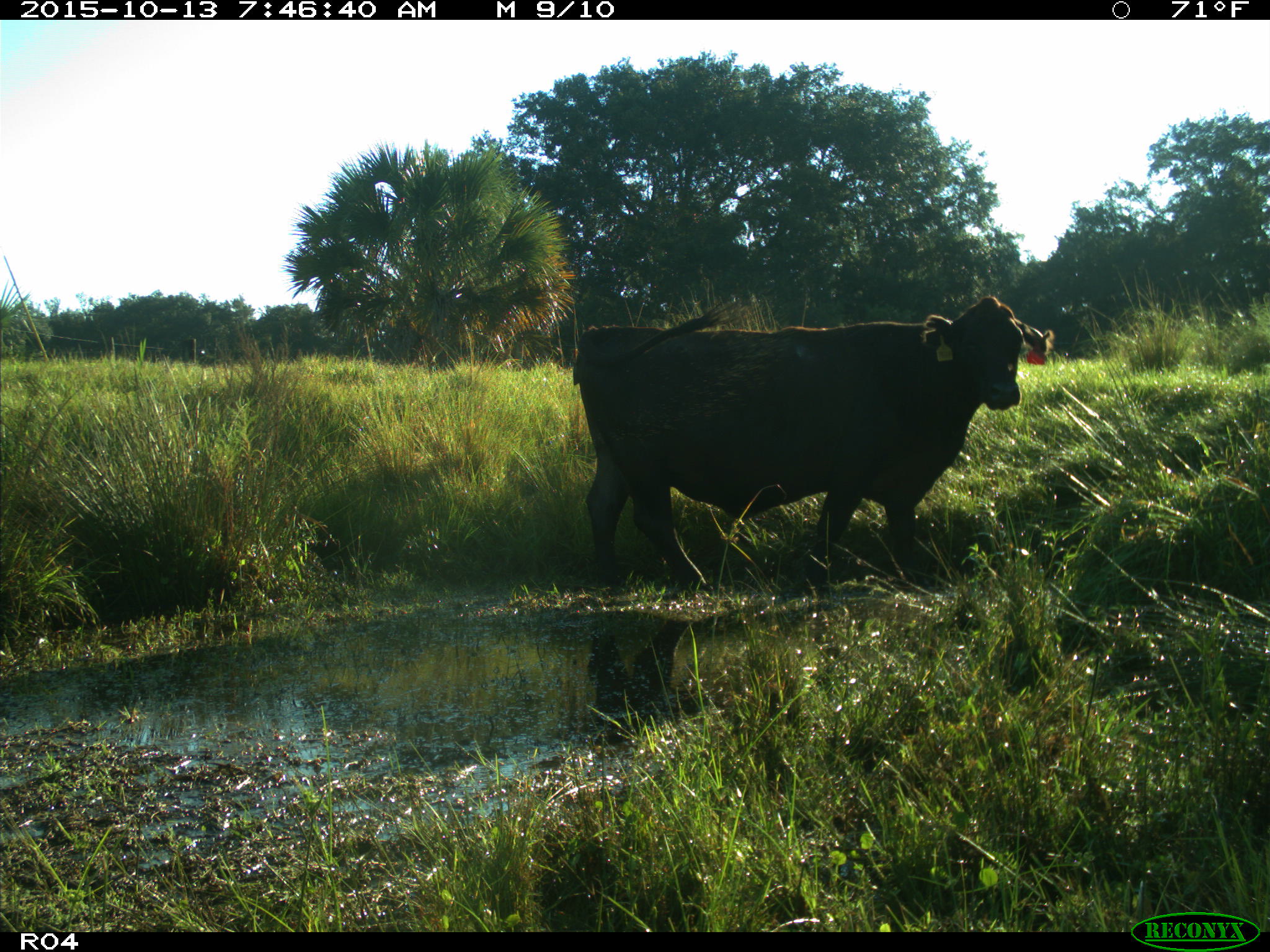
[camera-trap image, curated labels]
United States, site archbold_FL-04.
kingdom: Animalia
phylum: Chordata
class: Mammalia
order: Artiodactyla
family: Bovidae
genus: Bos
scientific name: Bos taurus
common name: domestic cow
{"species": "Bos taurus (domestic cow)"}